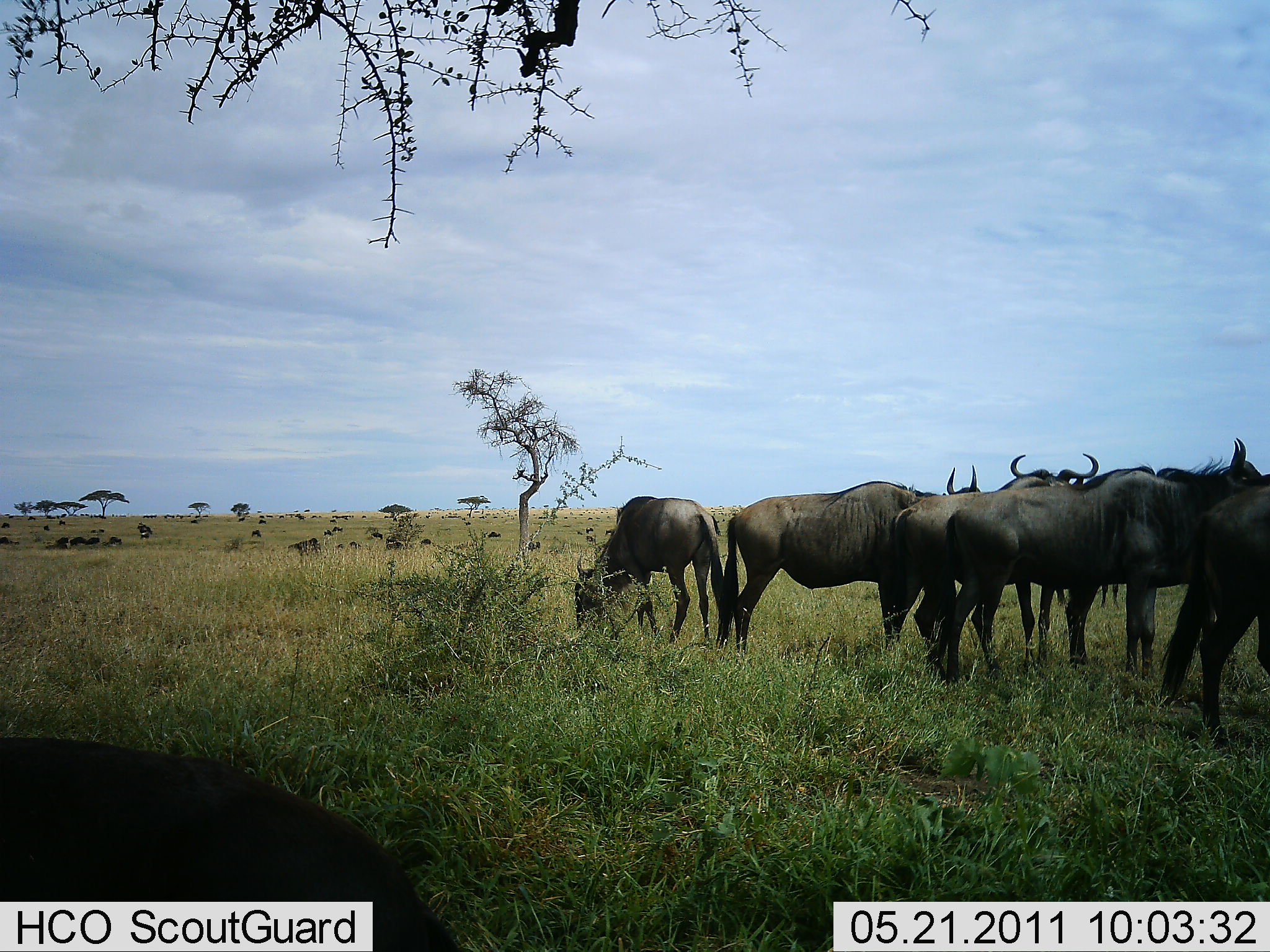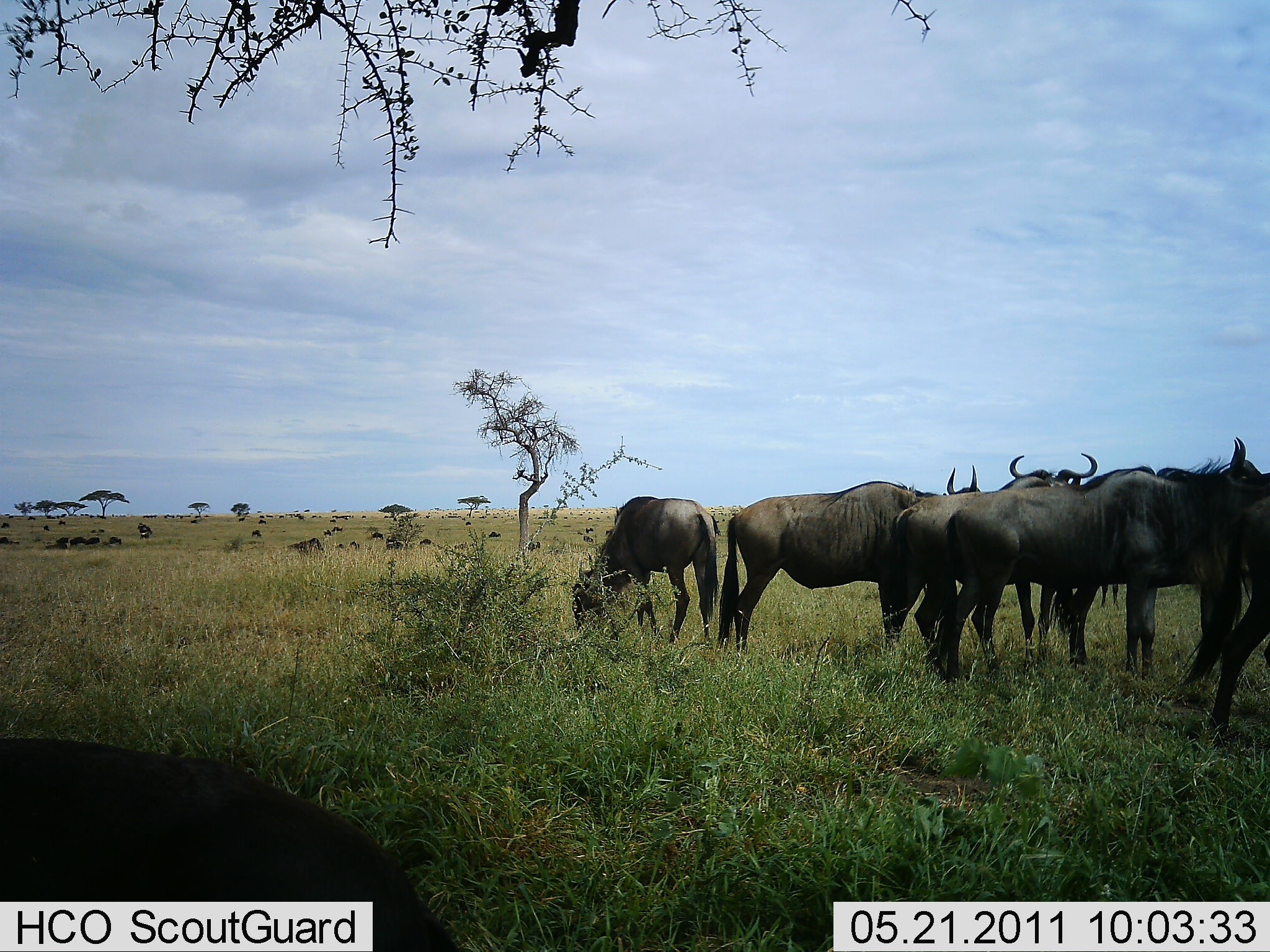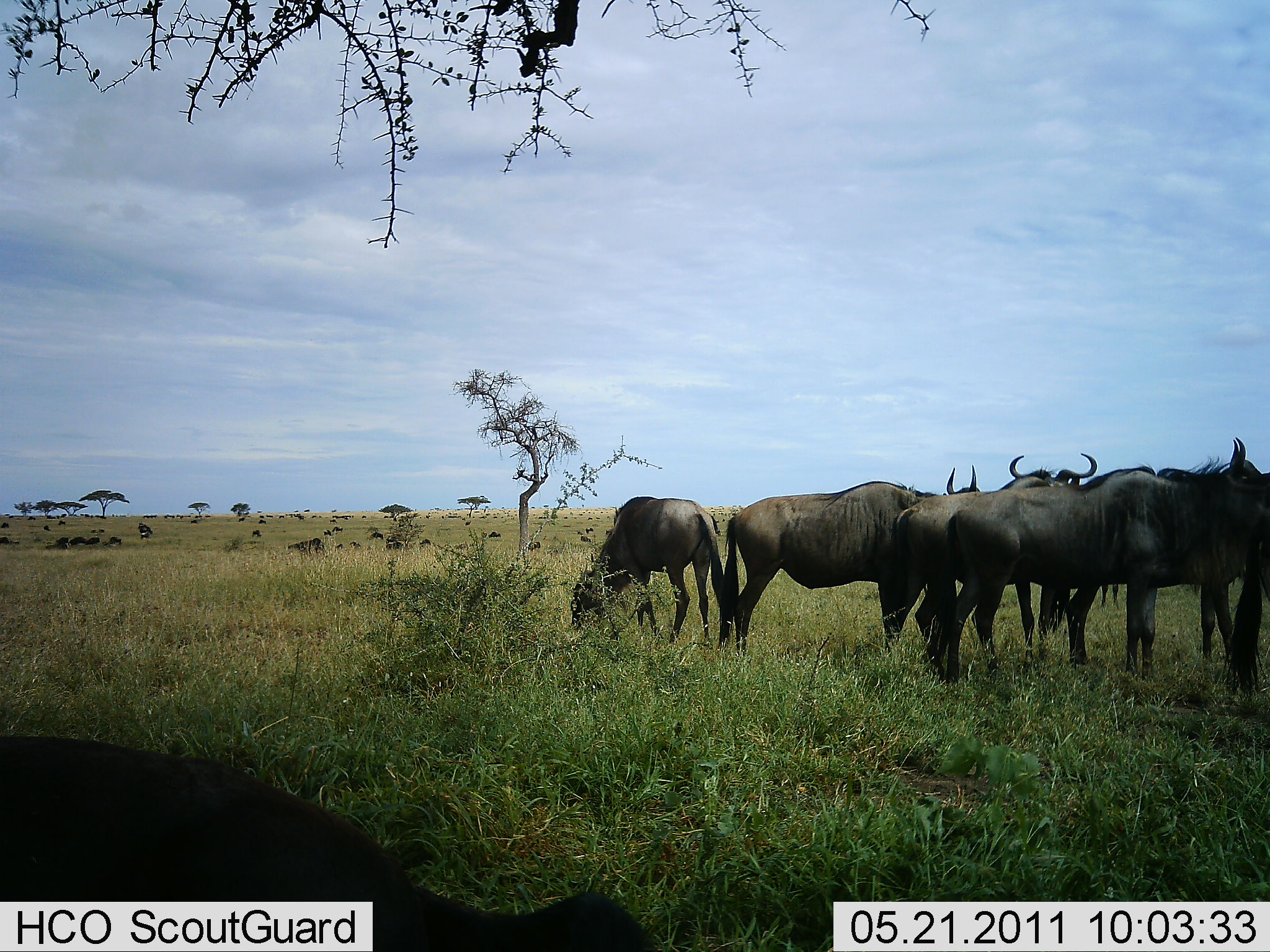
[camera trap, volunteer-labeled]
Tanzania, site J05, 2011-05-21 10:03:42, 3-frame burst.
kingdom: Animalia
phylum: Chordata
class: Mammalia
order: Artiodactyla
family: Bovidae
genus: Connochaetes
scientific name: Connochaetes taurinus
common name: blue wildebeest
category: wildebeest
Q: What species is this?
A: Wildebeest (blue wildebeest) (Connochaetes taurinus).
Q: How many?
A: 7.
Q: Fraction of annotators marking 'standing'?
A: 90%.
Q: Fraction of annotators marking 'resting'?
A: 10%.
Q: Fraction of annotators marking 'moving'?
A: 0%.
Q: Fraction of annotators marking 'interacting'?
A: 10%.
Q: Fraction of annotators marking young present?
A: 0%.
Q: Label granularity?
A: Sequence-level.